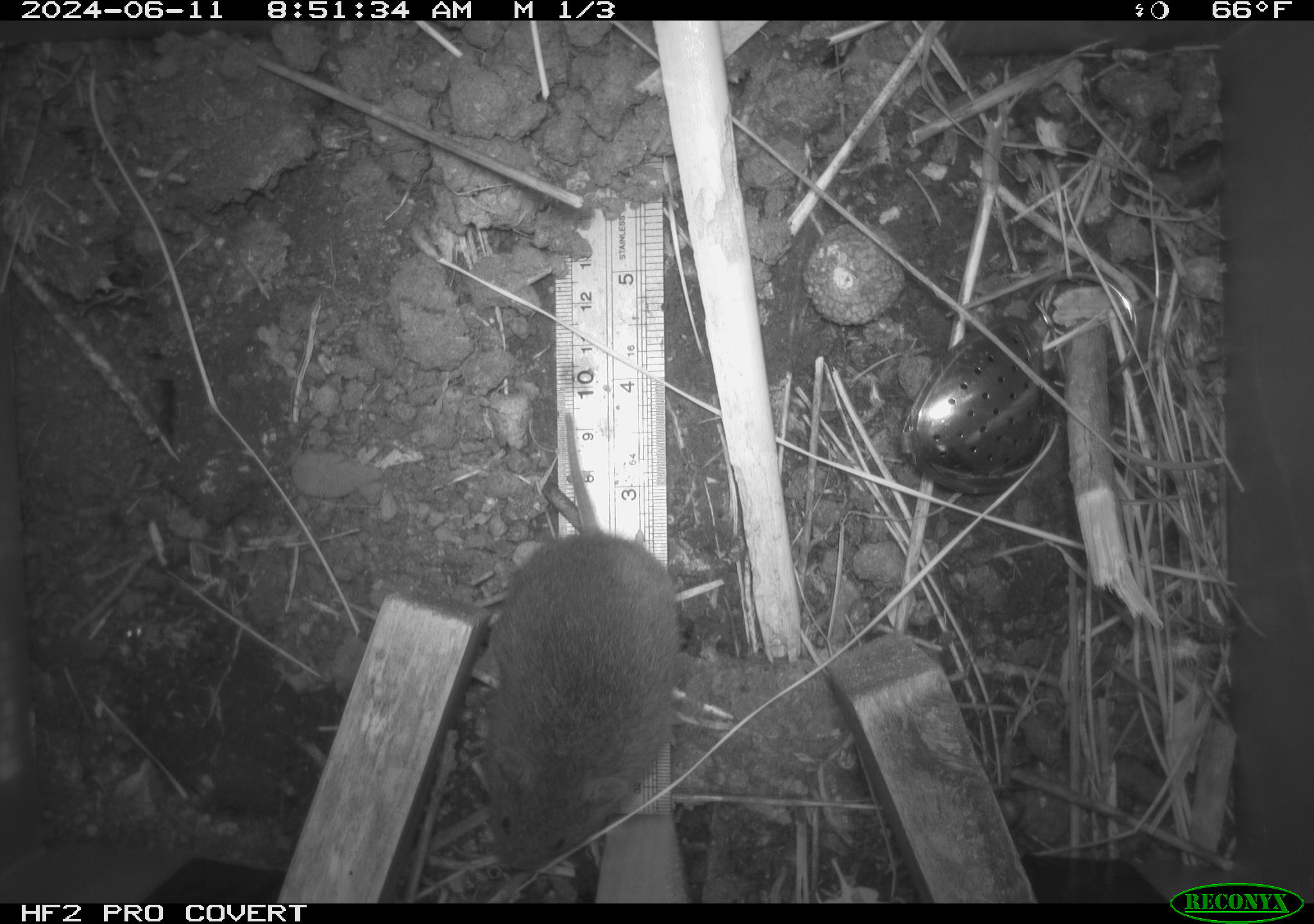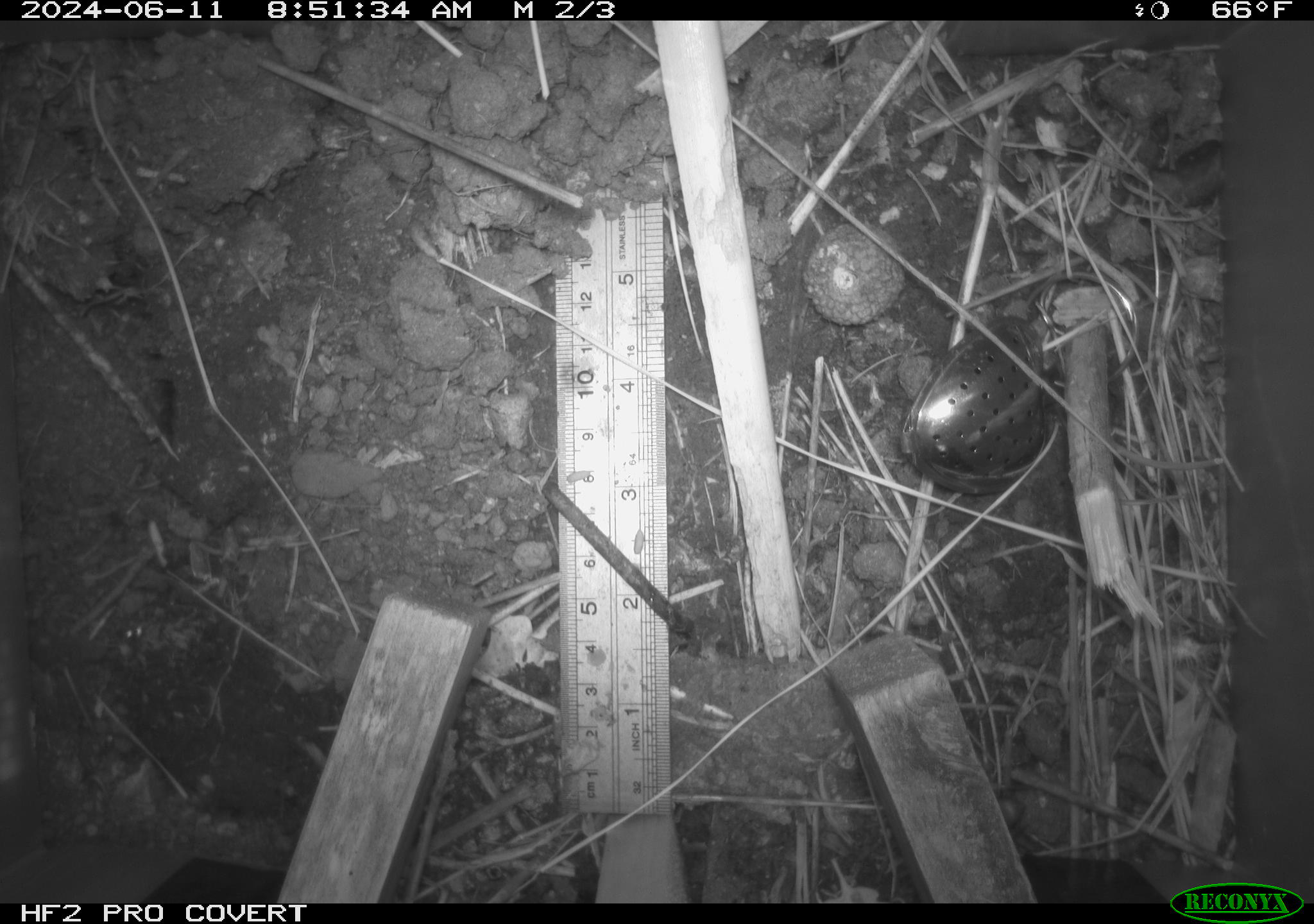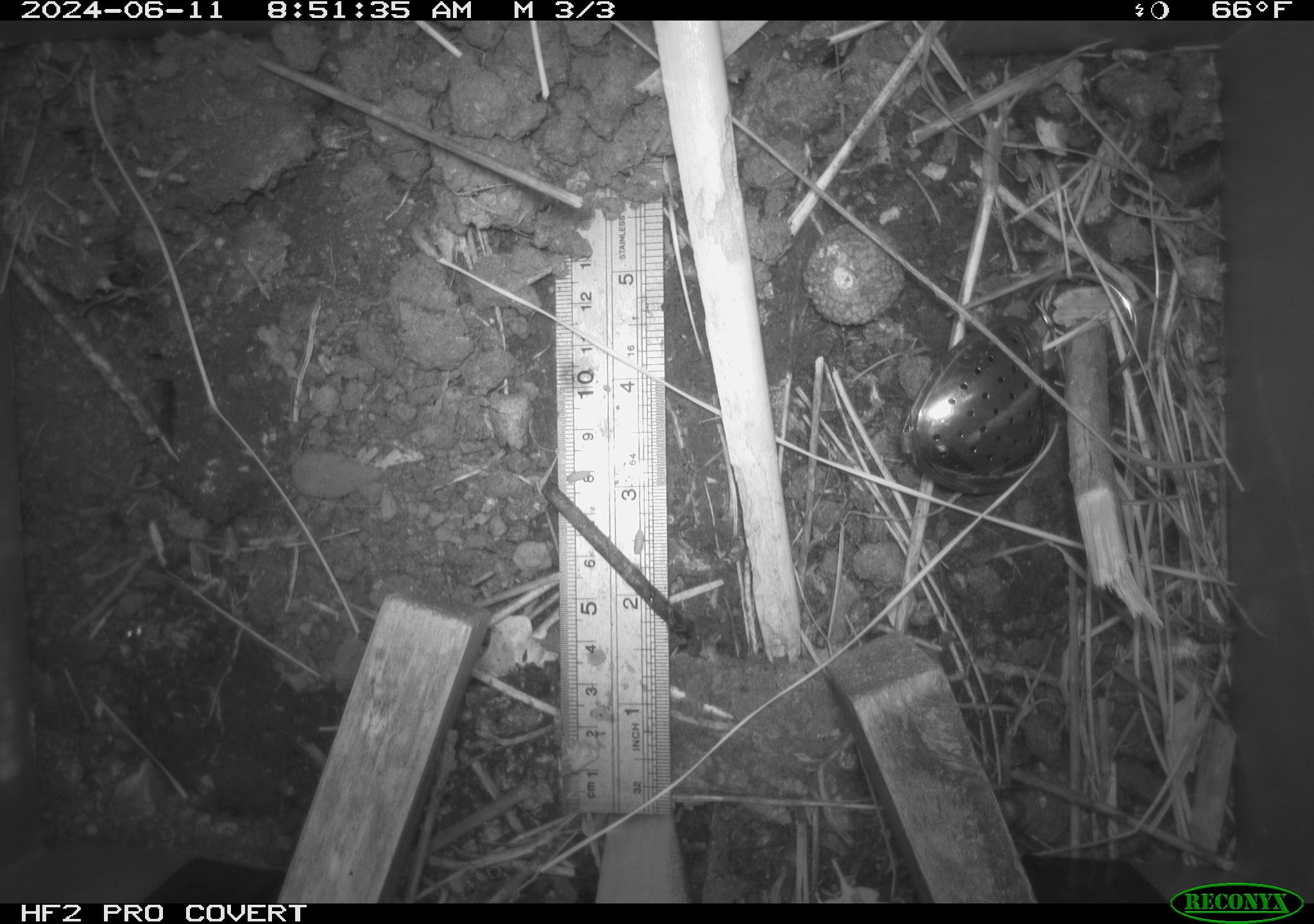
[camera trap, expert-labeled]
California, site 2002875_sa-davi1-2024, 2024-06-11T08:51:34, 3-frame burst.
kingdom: Animalia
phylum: Chordata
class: Mammalia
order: Rodentia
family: Cricetidae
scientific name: Arvicolinae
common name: voles, lemmings, and muskrats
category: arvicolinae subfamily